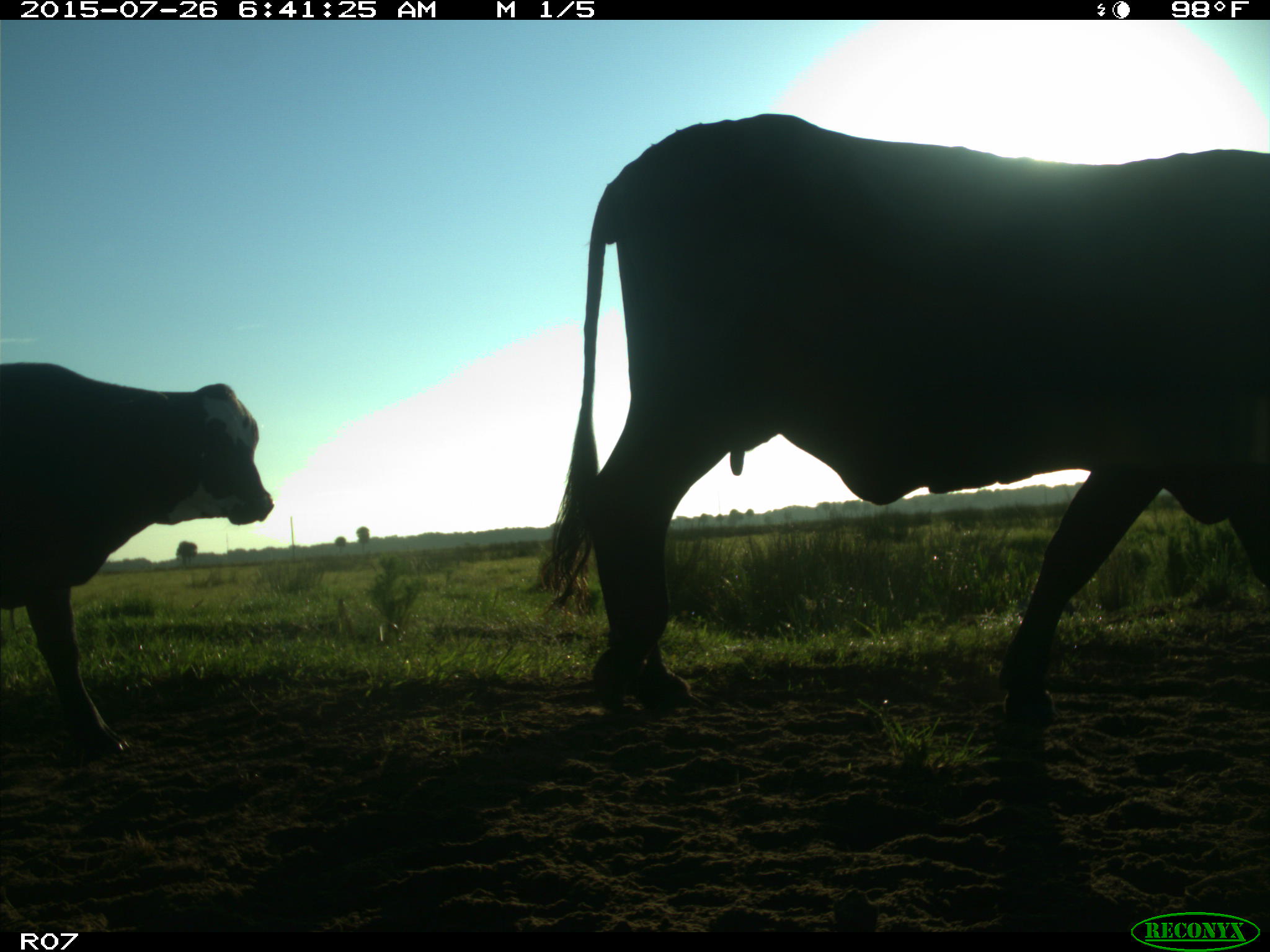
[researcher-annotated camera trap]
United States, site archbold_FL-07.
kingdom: Animalia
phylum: Chordata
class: Mammalia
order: Artiodactyla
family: Bovidae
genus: Bos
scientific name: Bos taurus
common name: domestic cow